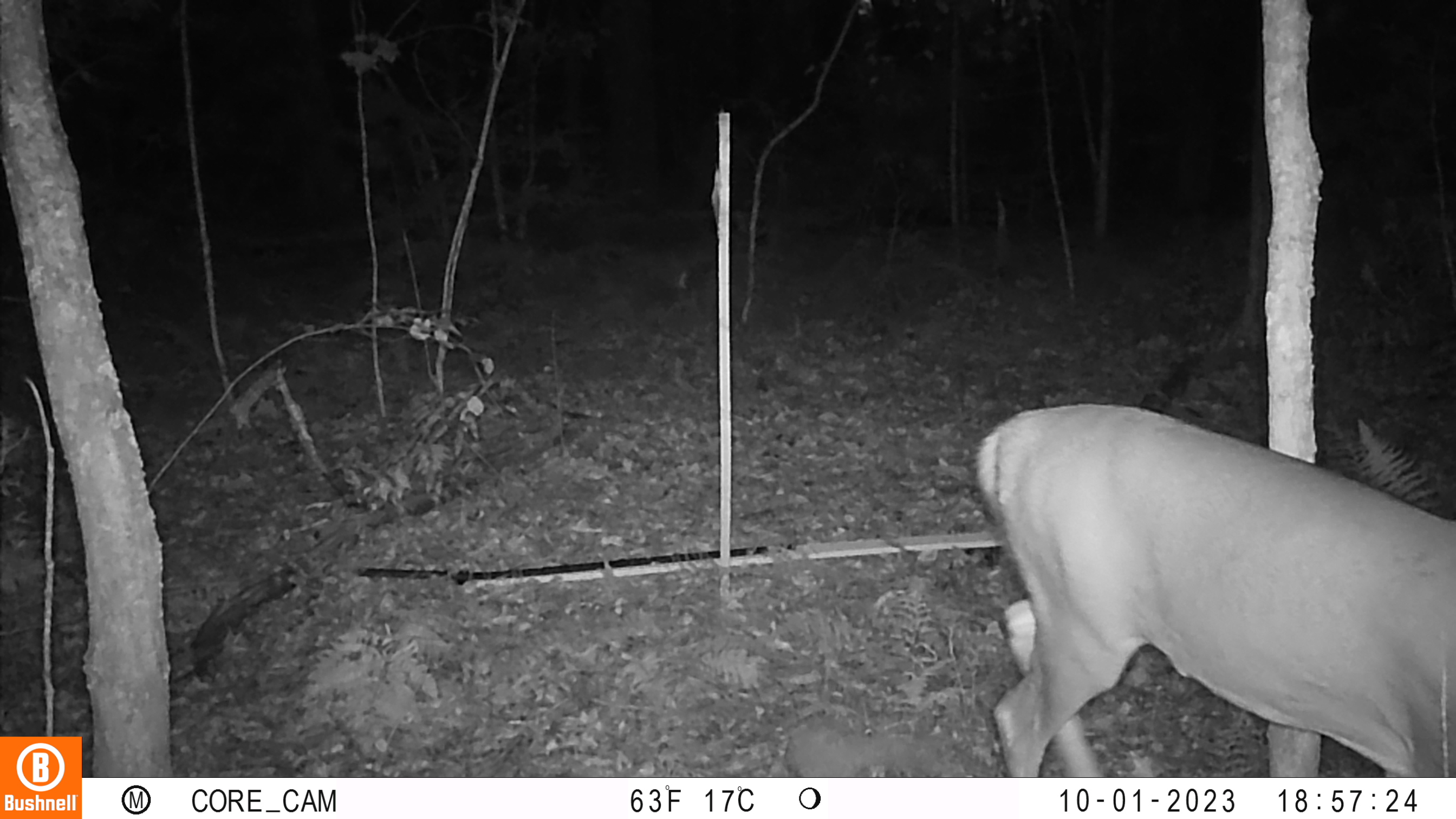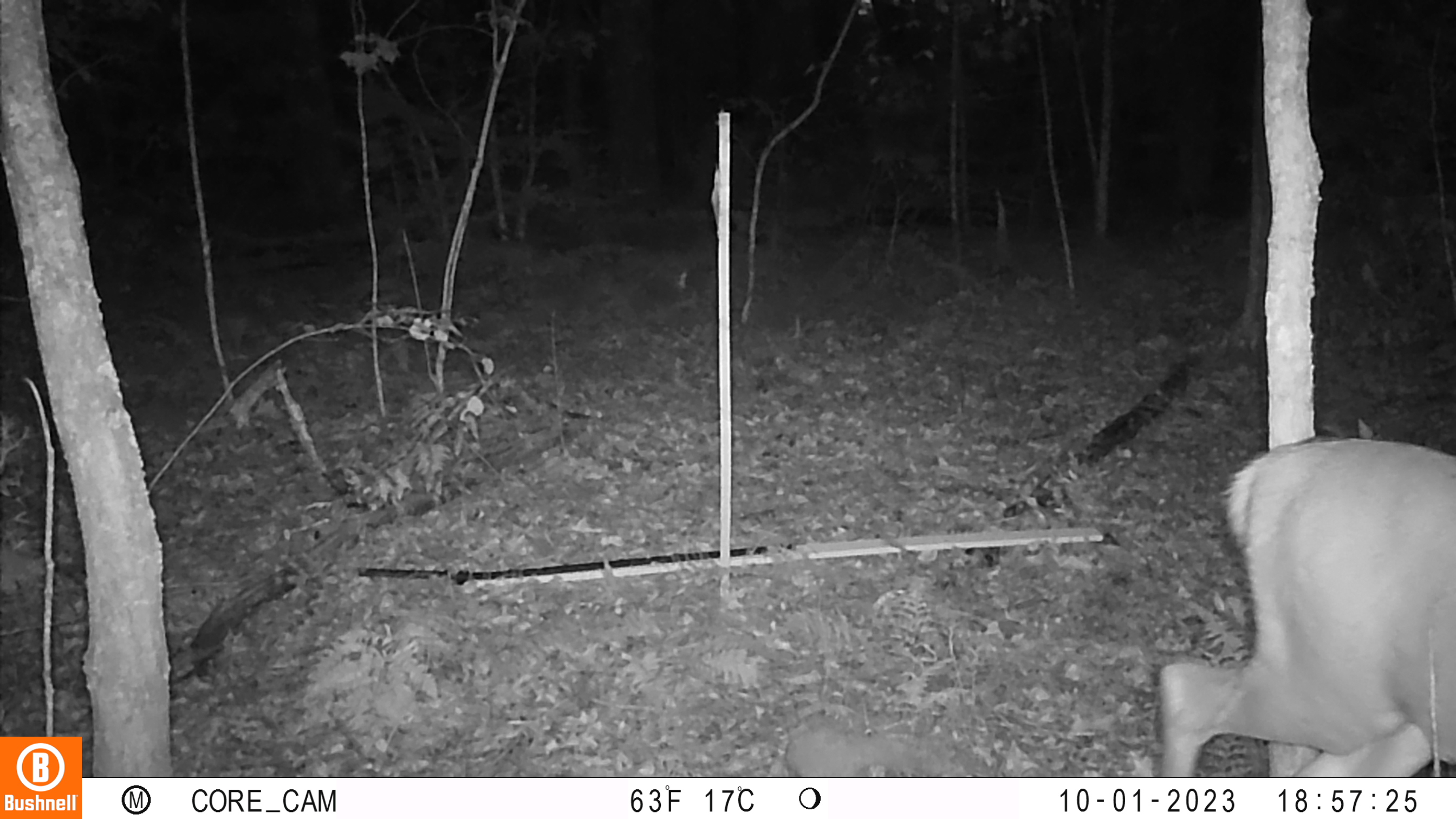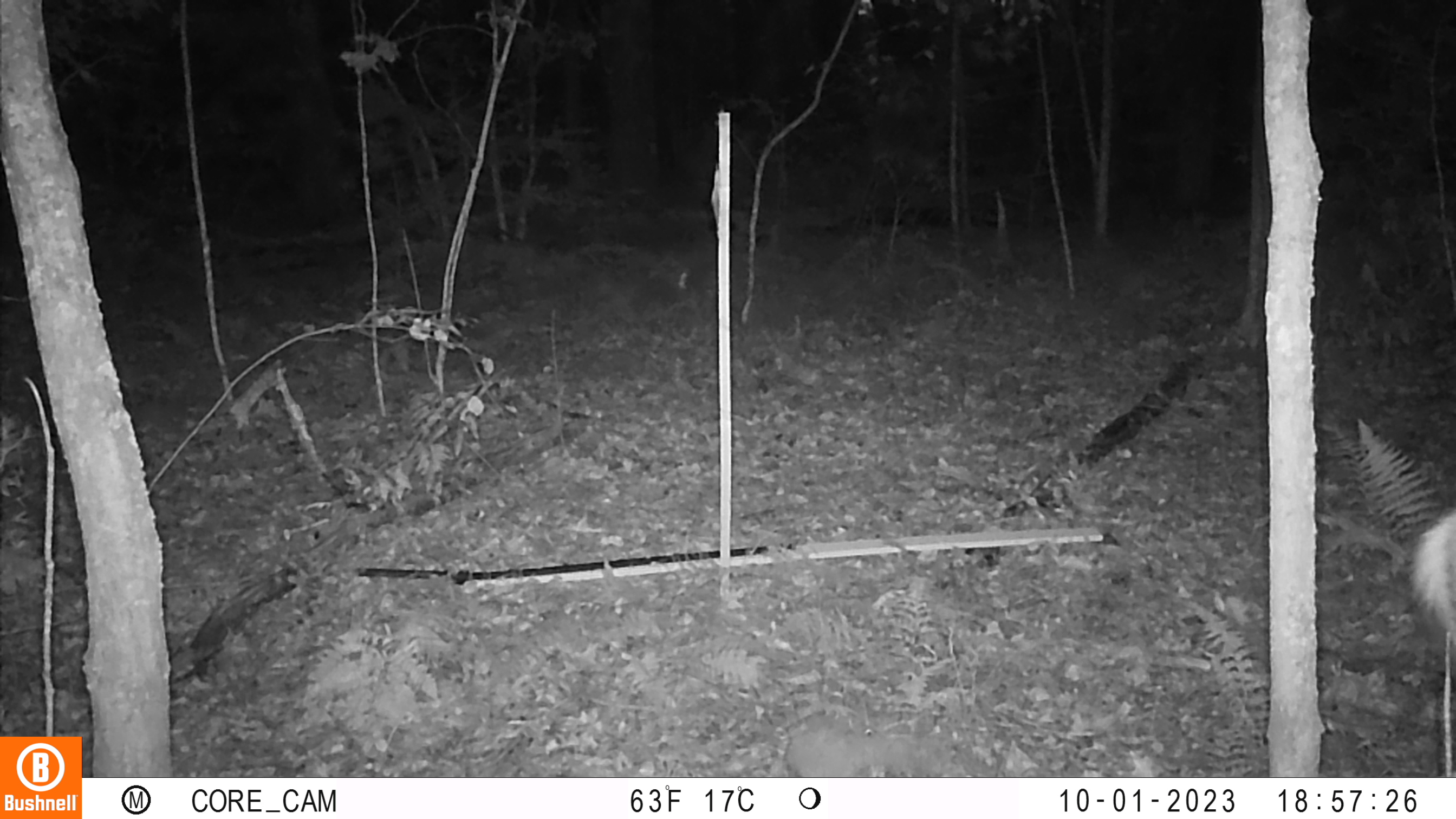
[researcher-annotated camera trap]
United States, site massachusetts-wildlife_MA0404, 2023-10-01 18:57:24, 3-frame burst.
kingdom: Animalia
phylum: Chordata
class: Mammalia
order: Artiodactyla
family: Cervidae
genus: Odocoileus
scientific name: Odocoileus virginianus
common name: white-tailed deer